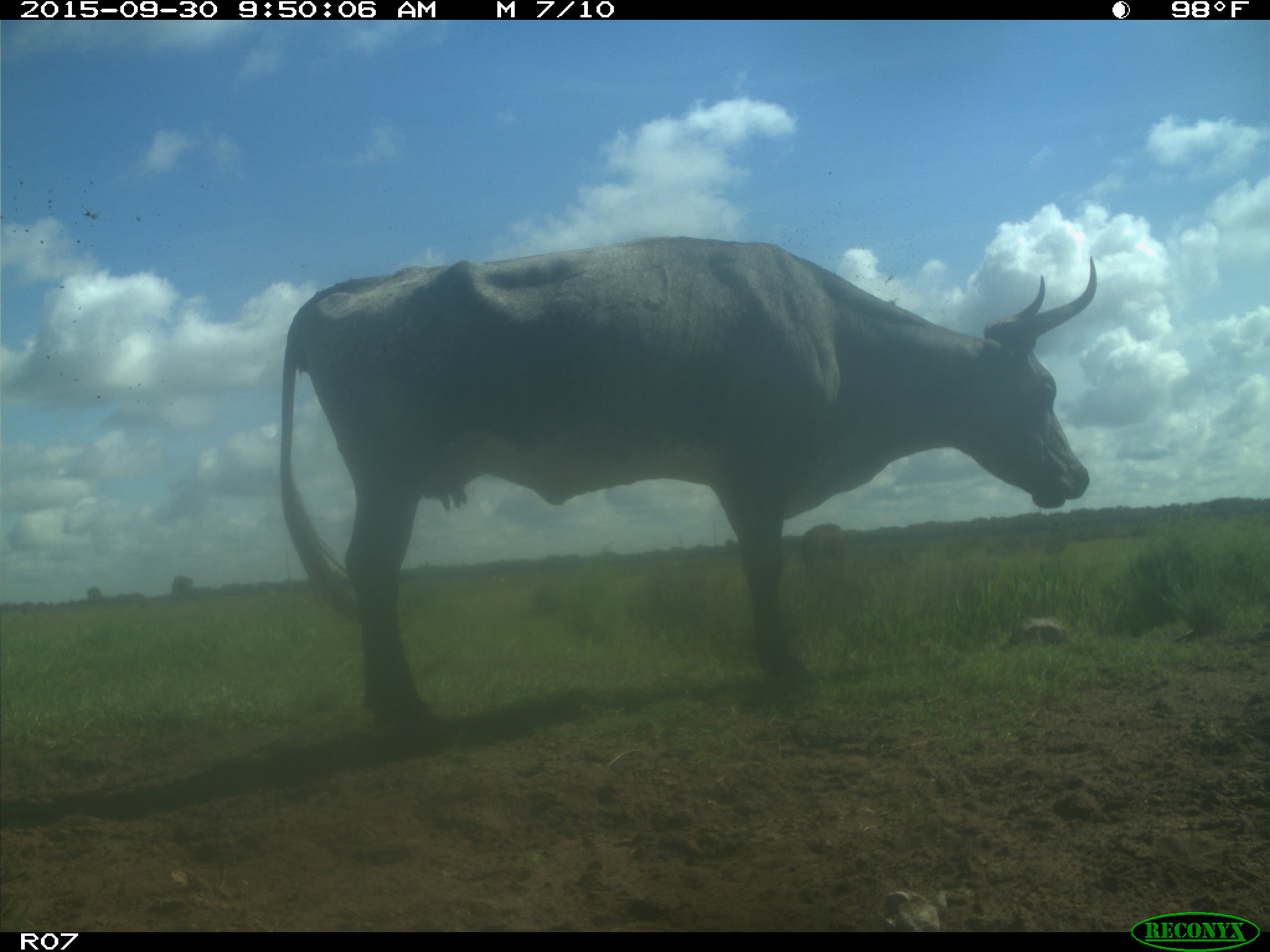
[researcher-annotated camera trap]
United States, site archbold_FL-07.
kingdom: Animalia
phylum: Chordata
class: Mammalia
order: Artiodactyla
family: Bovidae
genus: Bos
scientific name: Bos taurus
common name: domestic cow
Bos taurus (domestic cow).